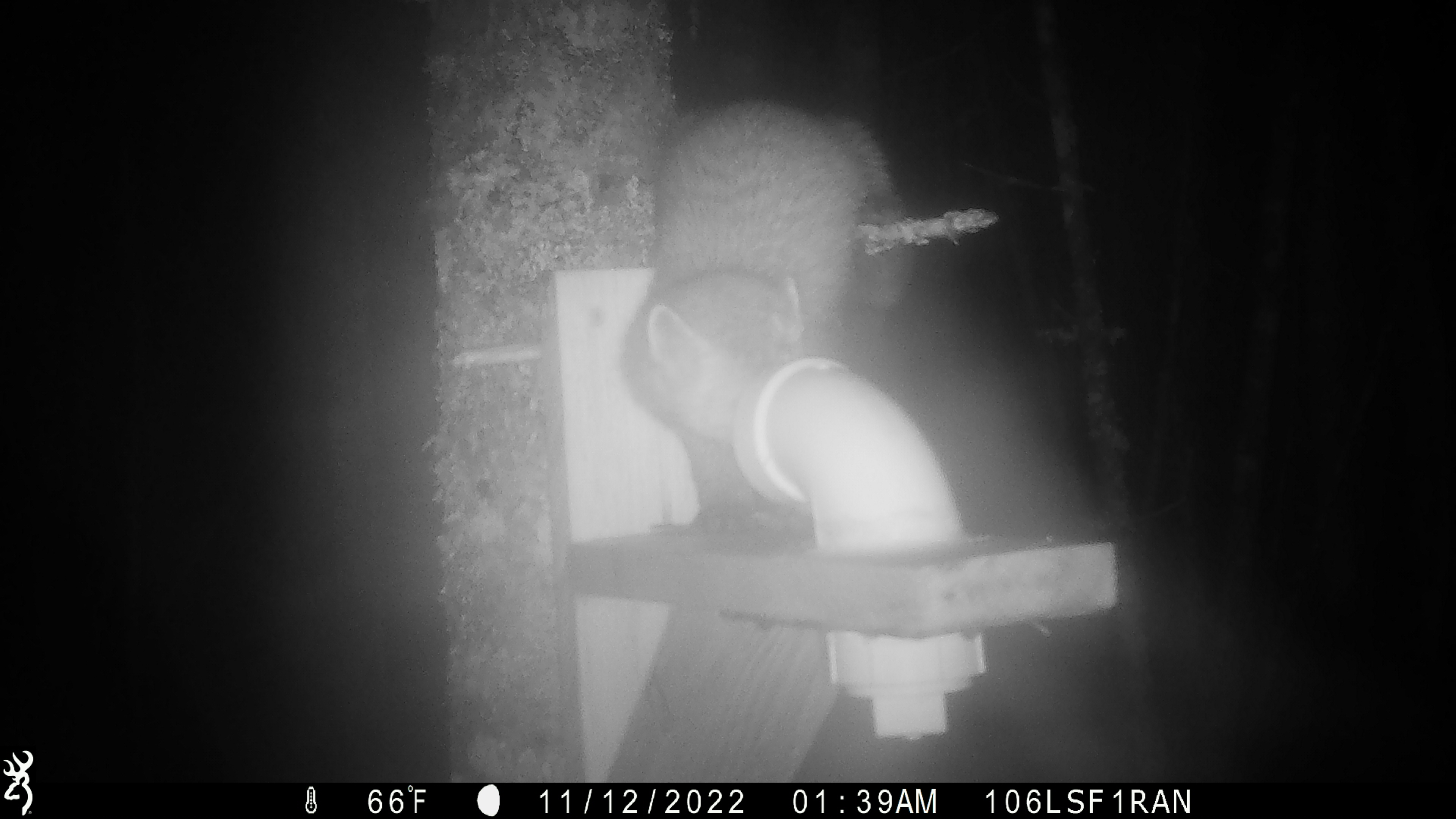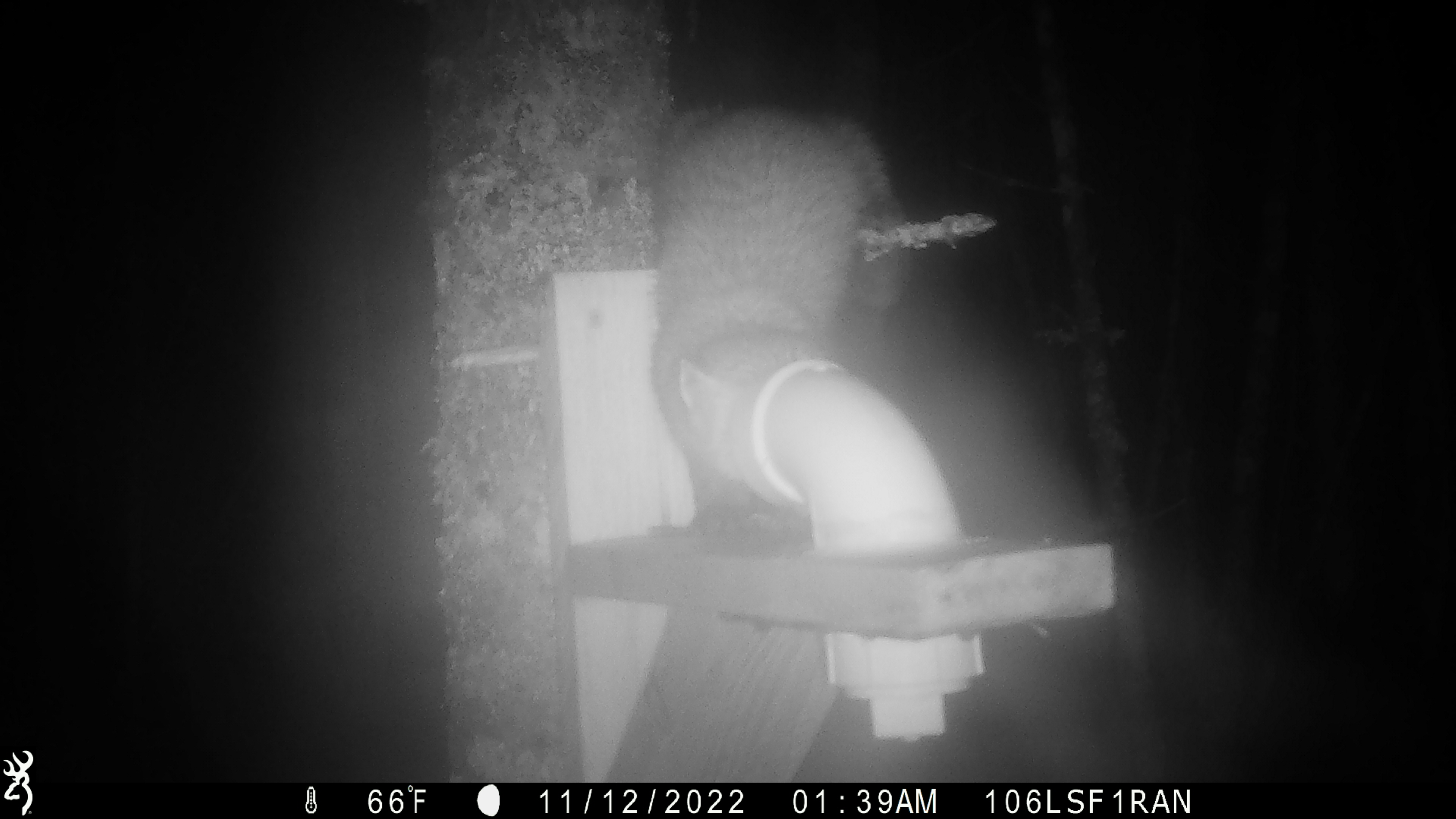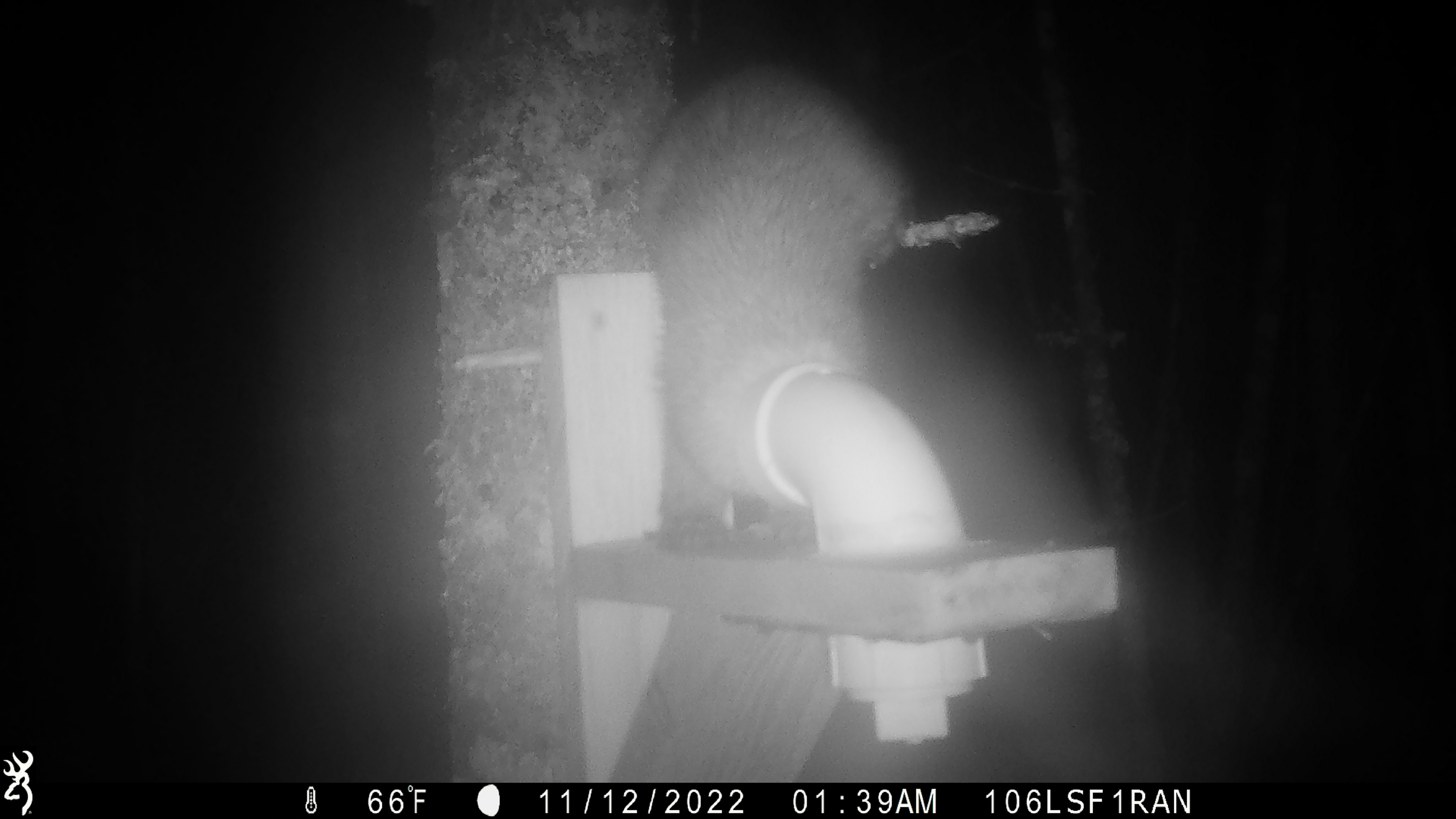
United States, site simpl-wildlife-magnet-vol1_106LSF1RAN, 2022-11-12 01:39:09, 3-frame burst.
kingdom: Animalia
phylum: Chordata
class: Mammalia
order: Carnivora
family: Mustelidae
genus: Martes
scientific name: Martes americana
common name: american marten